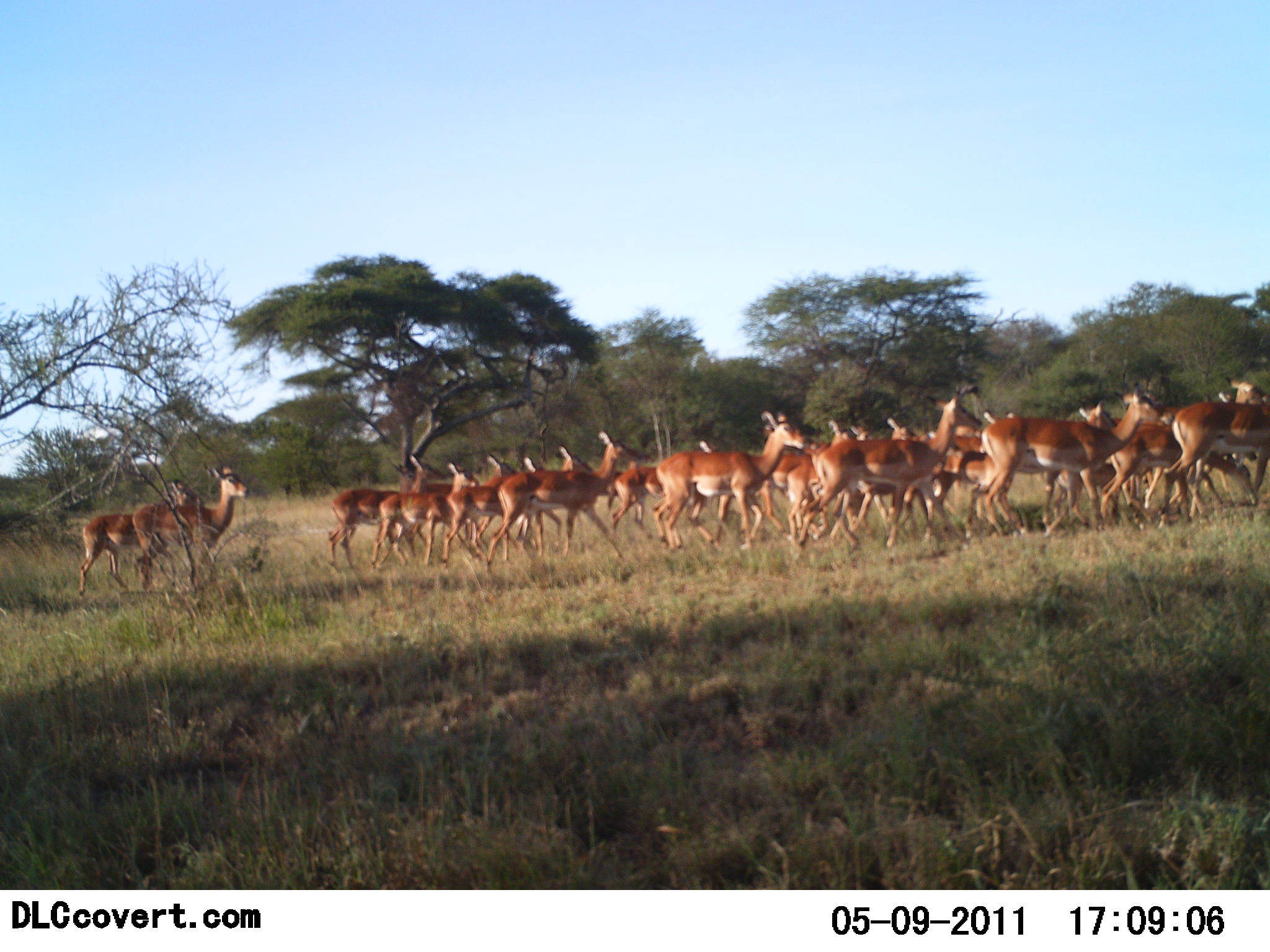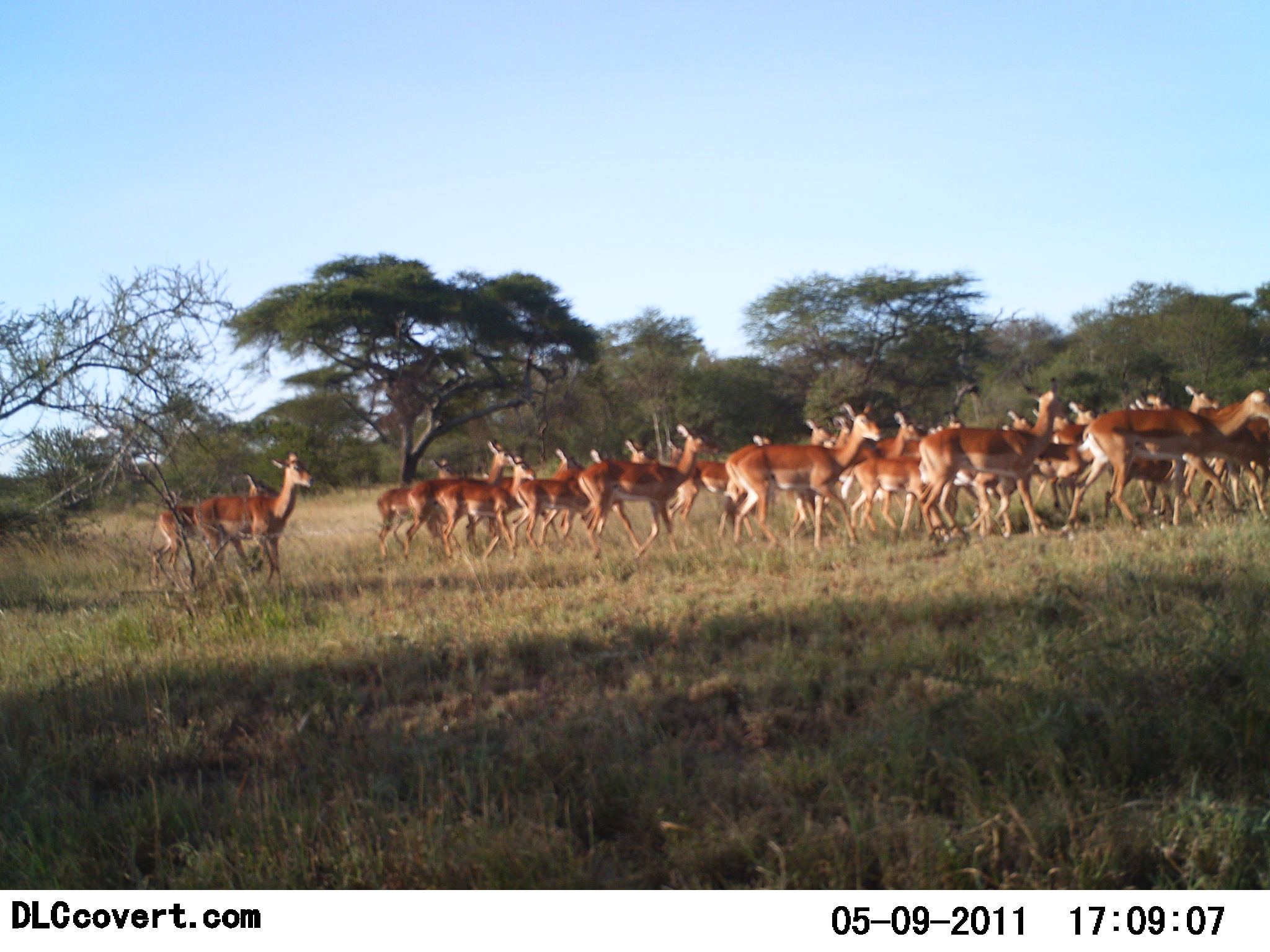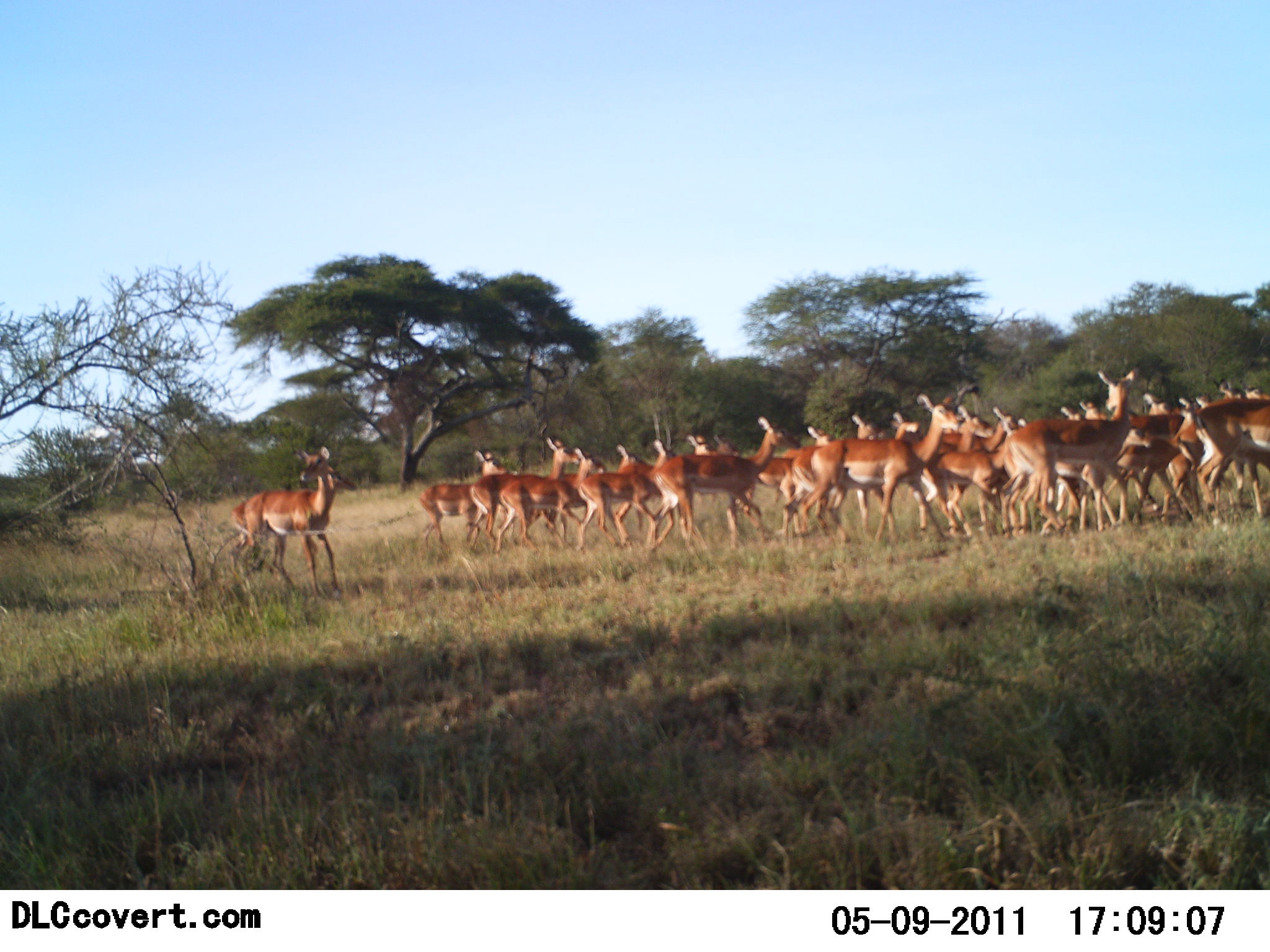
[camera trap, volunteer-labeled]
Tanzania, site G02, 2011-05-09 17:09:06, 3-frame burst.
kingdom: Animalia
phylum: Chordata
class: Mammalia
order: Artiodactyla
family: Bovidae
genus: Aepyceros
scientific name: Aepyceros melampus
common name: impala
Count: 11-50.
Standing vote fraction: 10%.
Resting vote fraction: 0%.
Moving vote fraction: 90%.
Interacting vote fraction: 0%.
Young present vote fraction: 20%.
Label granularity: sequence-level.